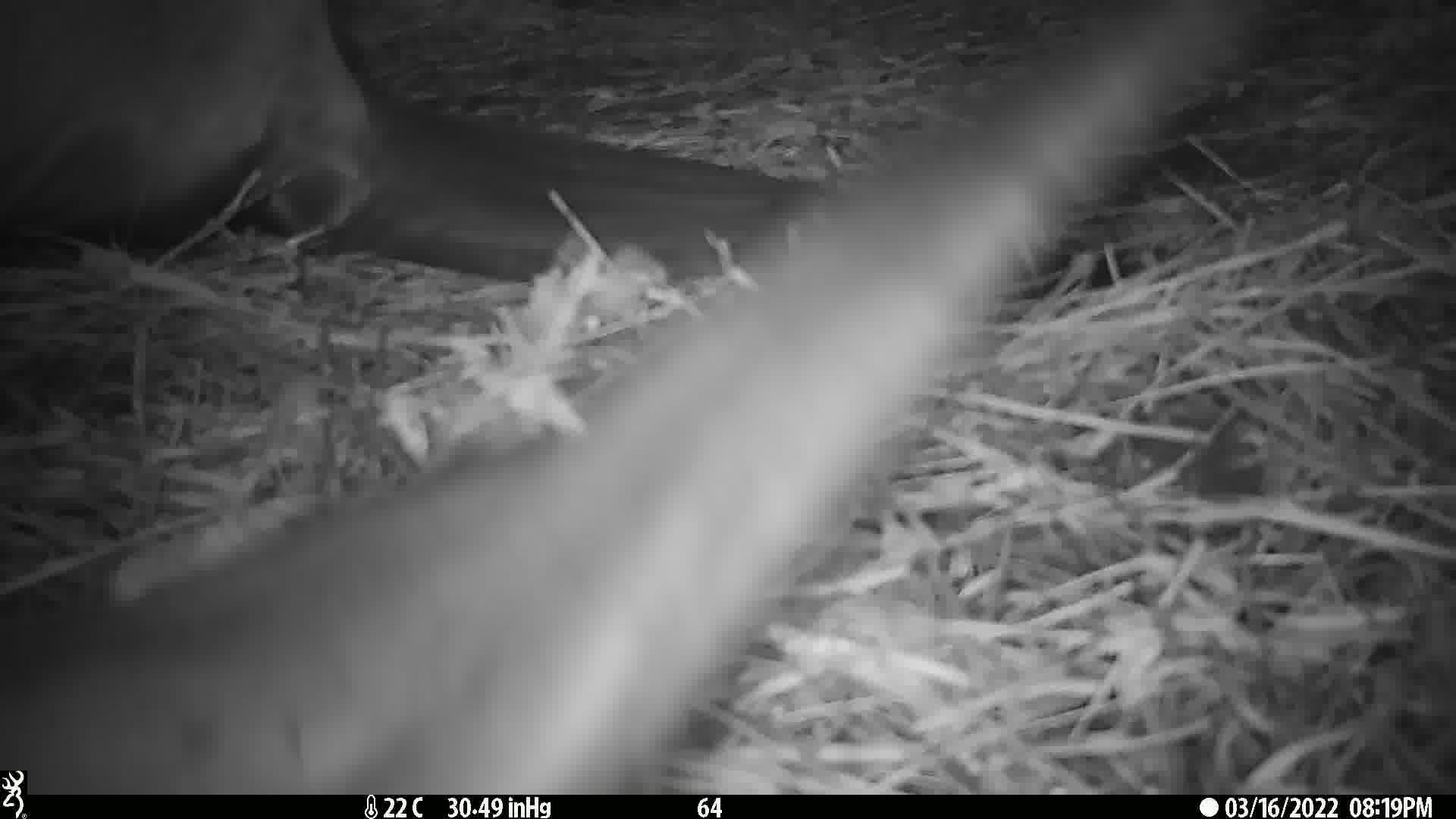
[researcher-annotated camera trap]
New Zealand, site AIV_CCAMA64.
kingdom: Animalia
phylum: Chordata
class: Mammalia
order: Carnivora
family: Otariidae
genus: Phocarctos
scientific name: Phocarctos hookeri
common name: new zealand sea lion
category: sealion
Sealion (new zealand sea lion) (Phocarctos hookeri).